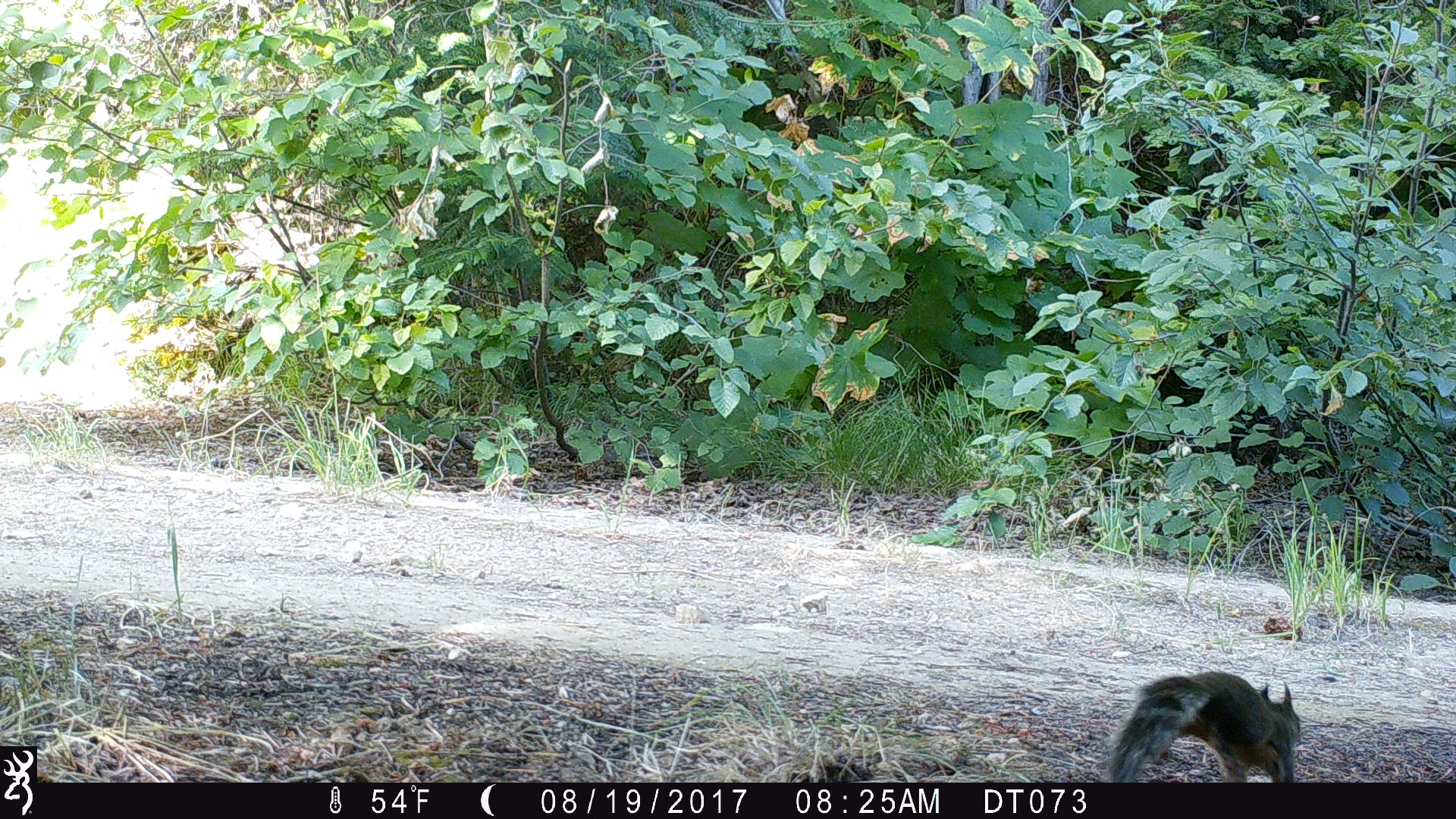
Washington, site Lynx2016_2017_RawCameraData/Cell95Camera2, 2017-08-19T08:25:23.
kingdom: Animalia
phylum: Chordata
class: Mammalia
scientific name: Mammalia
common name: small mammal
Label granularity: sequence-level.